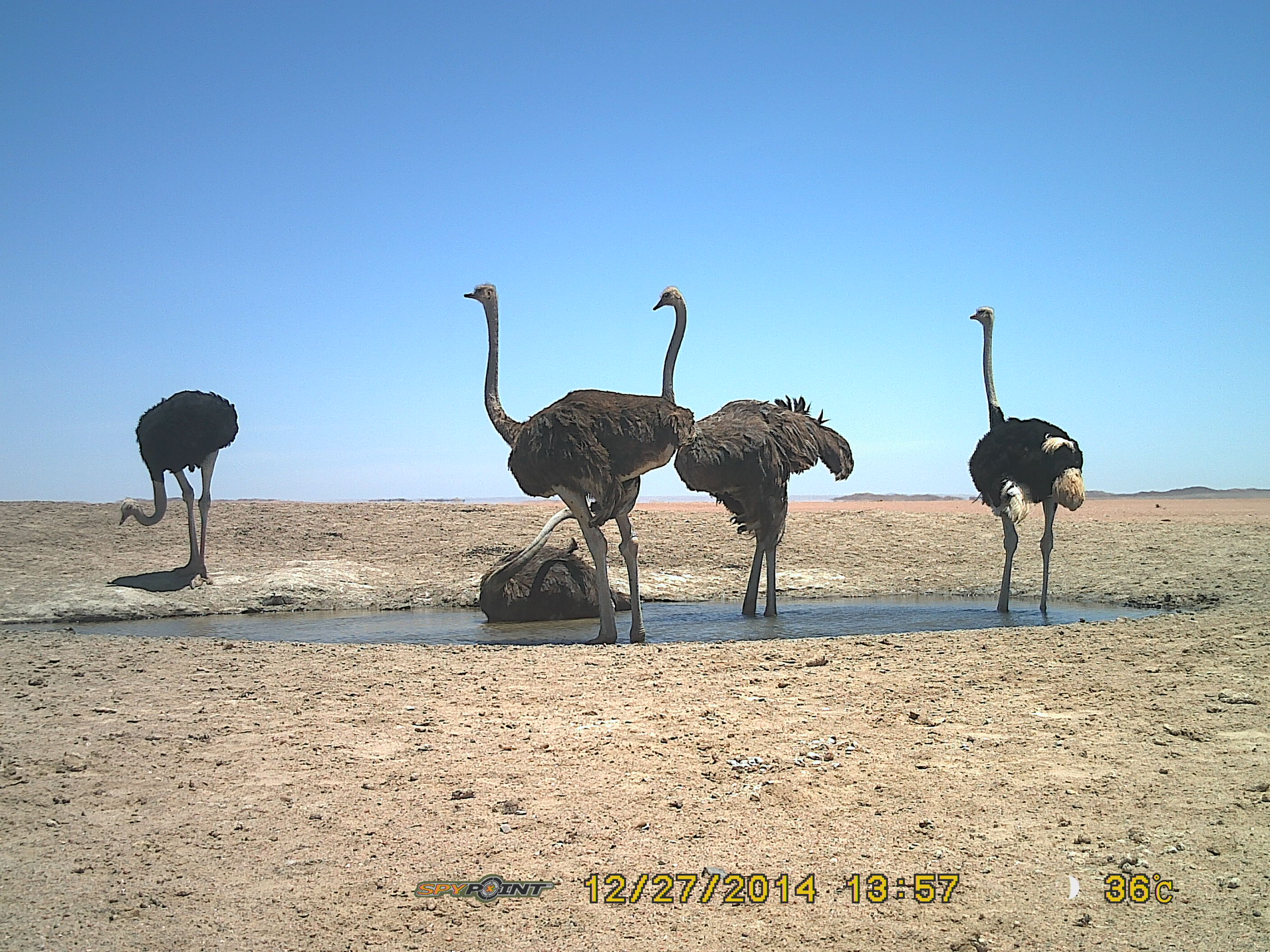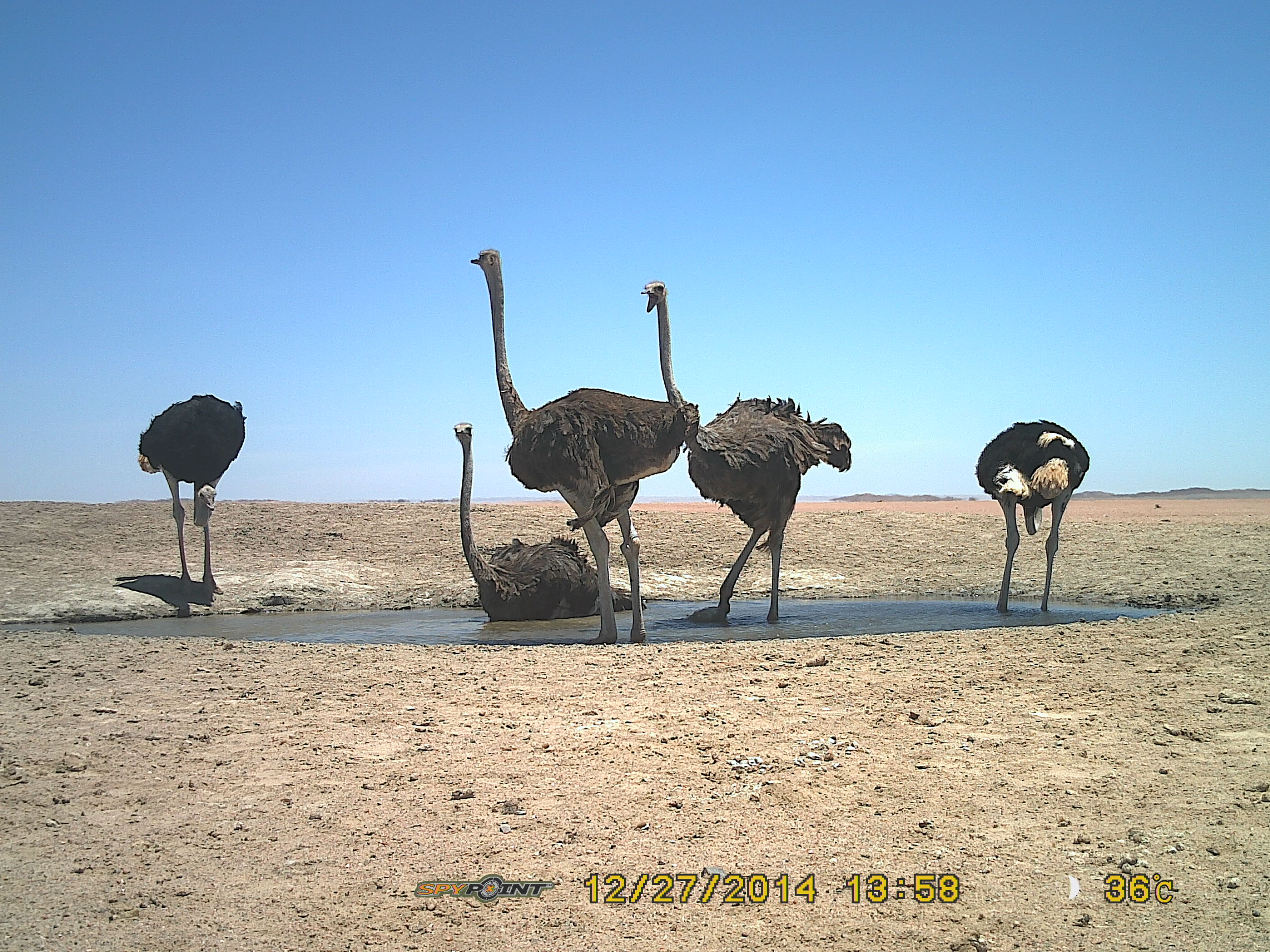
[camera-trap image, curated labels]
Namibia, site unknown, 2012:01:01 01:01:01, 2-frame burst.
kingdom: Animalia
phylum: Chordata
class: Aves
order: Struthioniformes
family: Struthionidae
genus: Struthio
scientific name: Struthio camelus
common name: common ostrich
Struthio camelus (common ostrich).